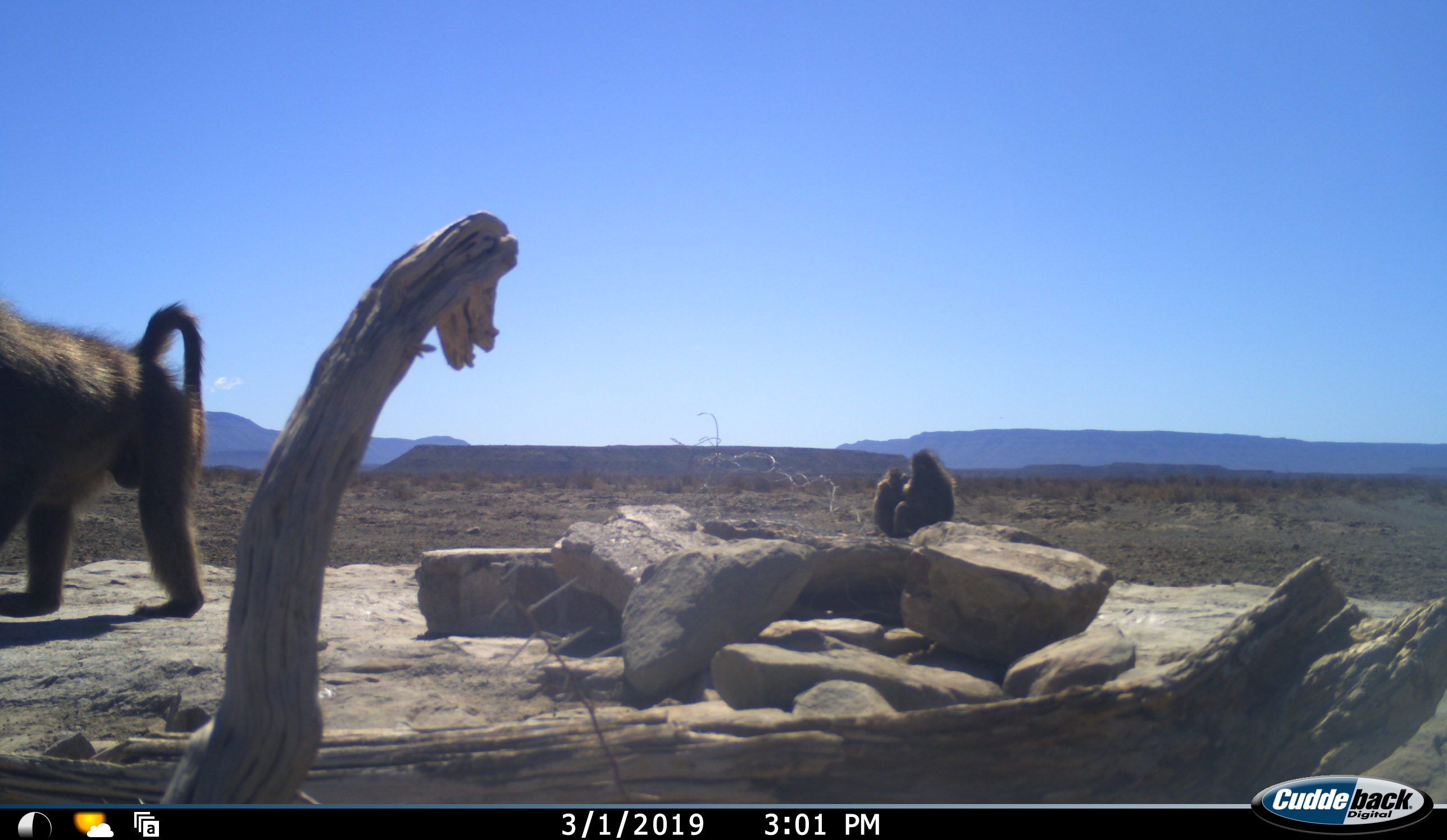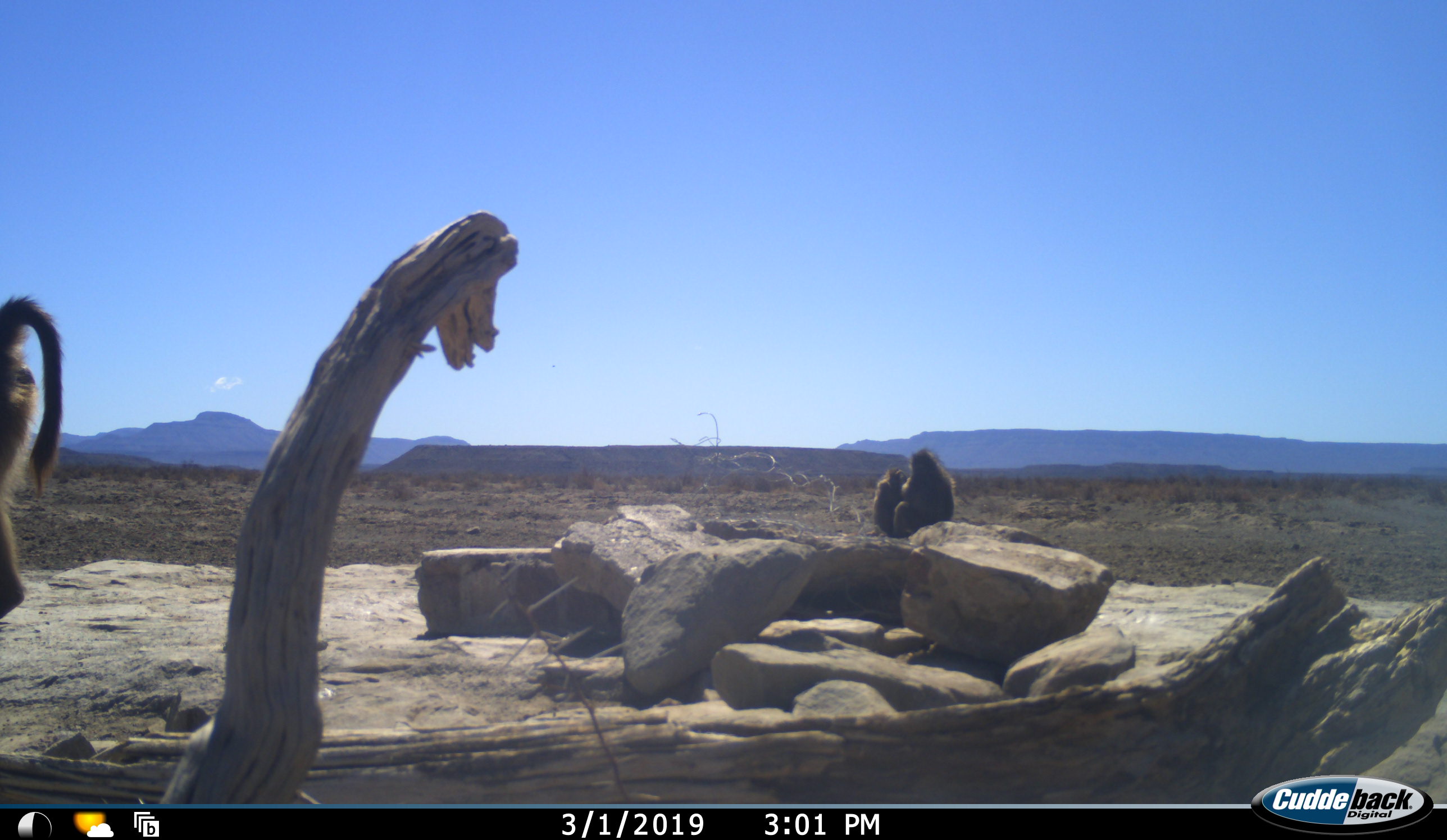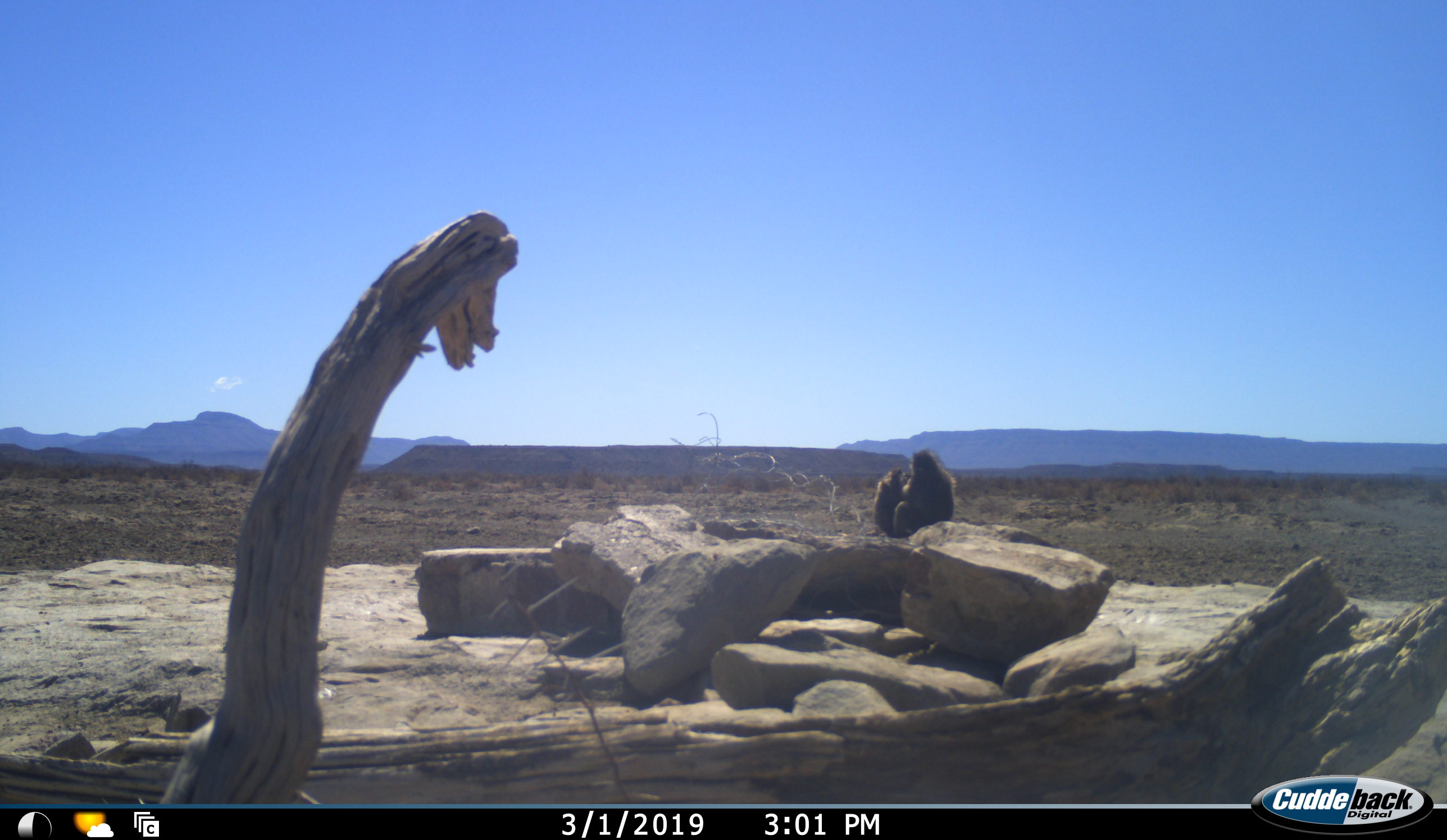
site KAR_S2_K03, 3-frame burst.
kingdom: Animalia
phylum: Chordata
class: Mammalia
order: Primates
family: Cercopithecidae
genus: Papio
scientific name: Papio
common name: baboon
Baboon (Papio), count 3. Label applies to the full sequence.